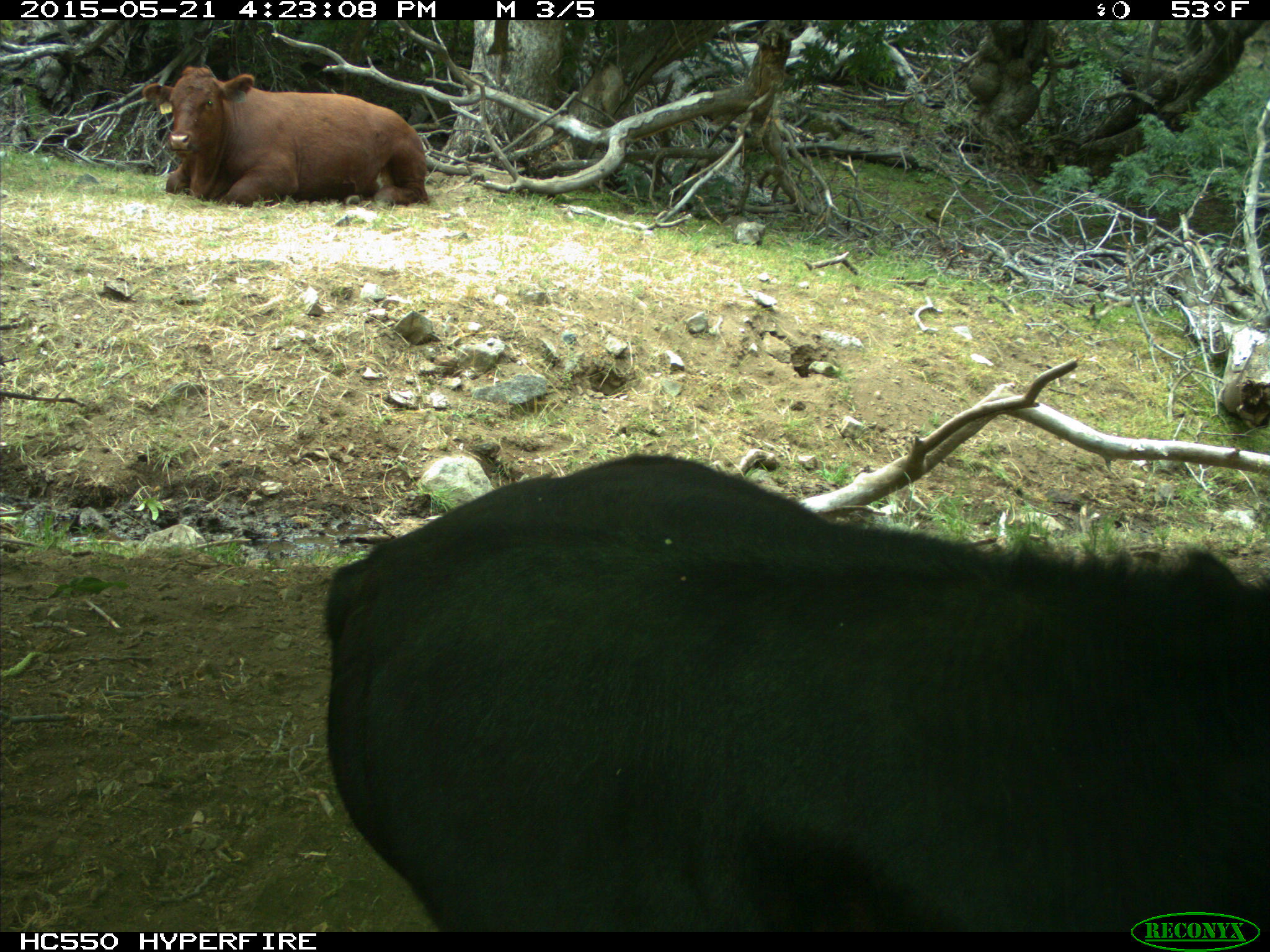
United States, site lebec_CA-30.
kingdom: Animalia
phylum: Chordata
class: Mammalia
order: Artiodactyla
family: Bovidae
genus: Bos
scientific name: Bos taurus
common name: domestic cow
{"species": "Bos taurus (domestic cow)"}